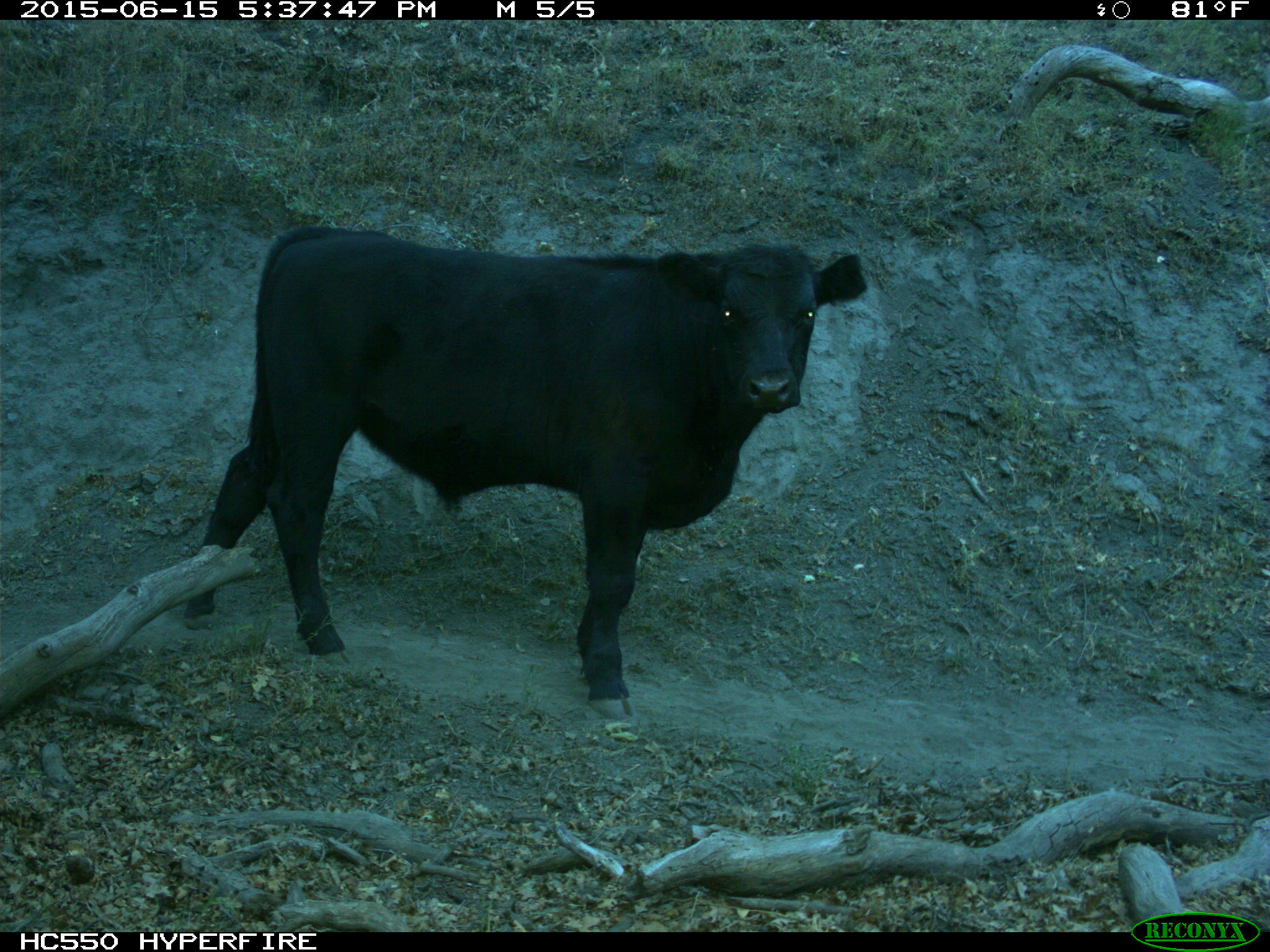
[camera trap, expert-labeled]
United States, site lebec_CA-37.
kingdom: Animalia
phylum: Chordata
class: Mammalia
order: Artiodactyla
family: Bovidae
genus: Bos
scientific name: Bos taurus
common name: domestic cow